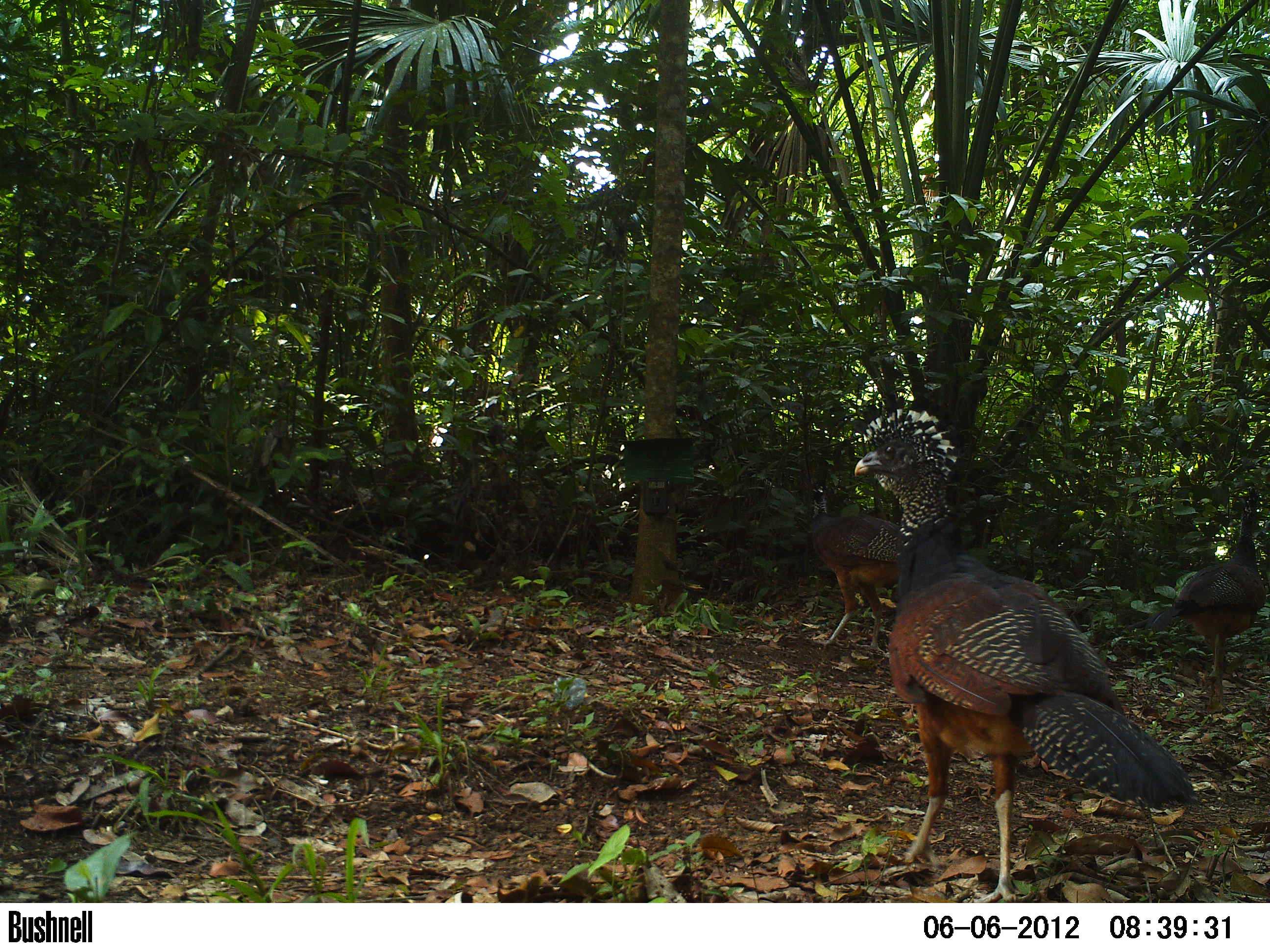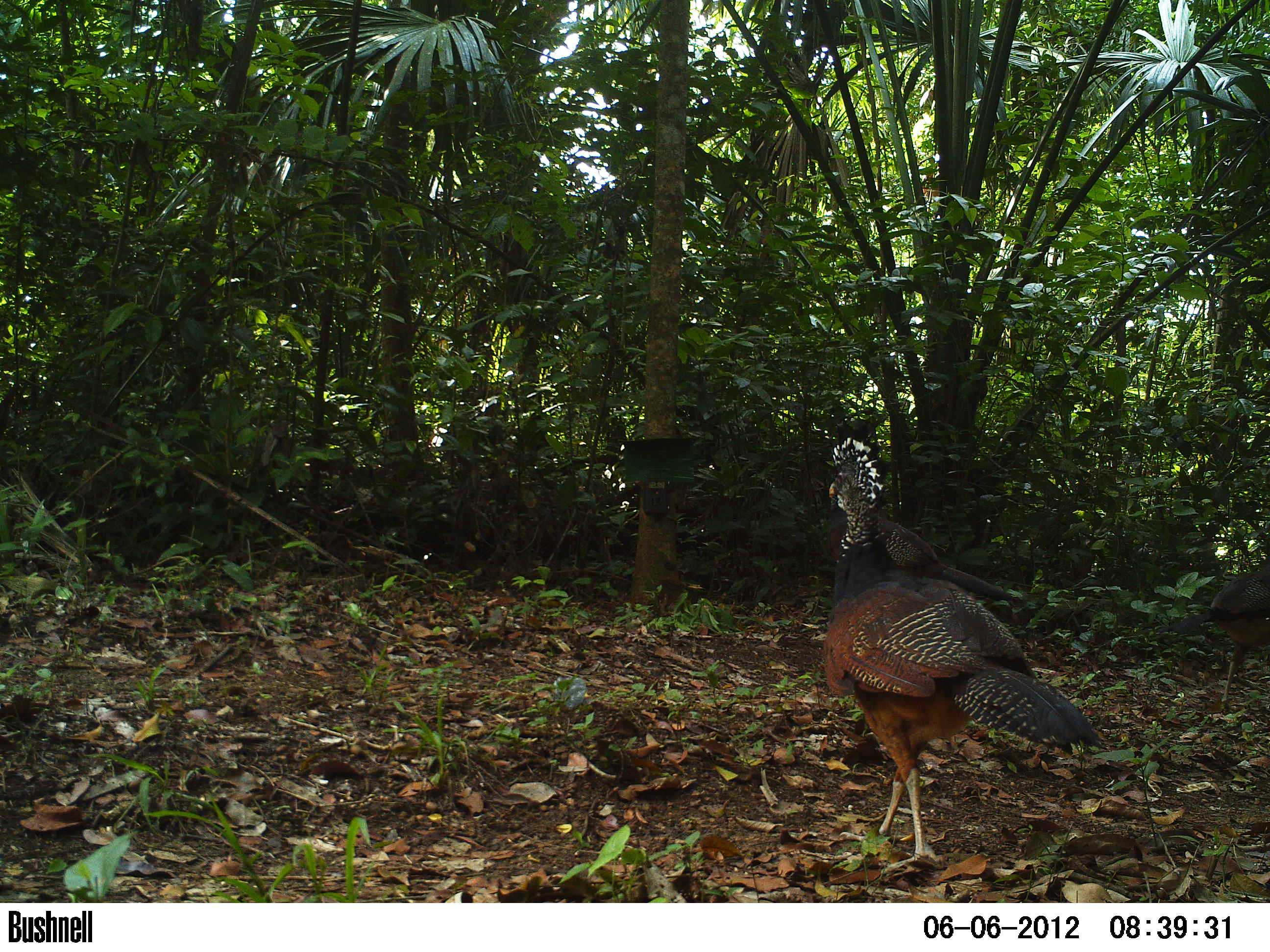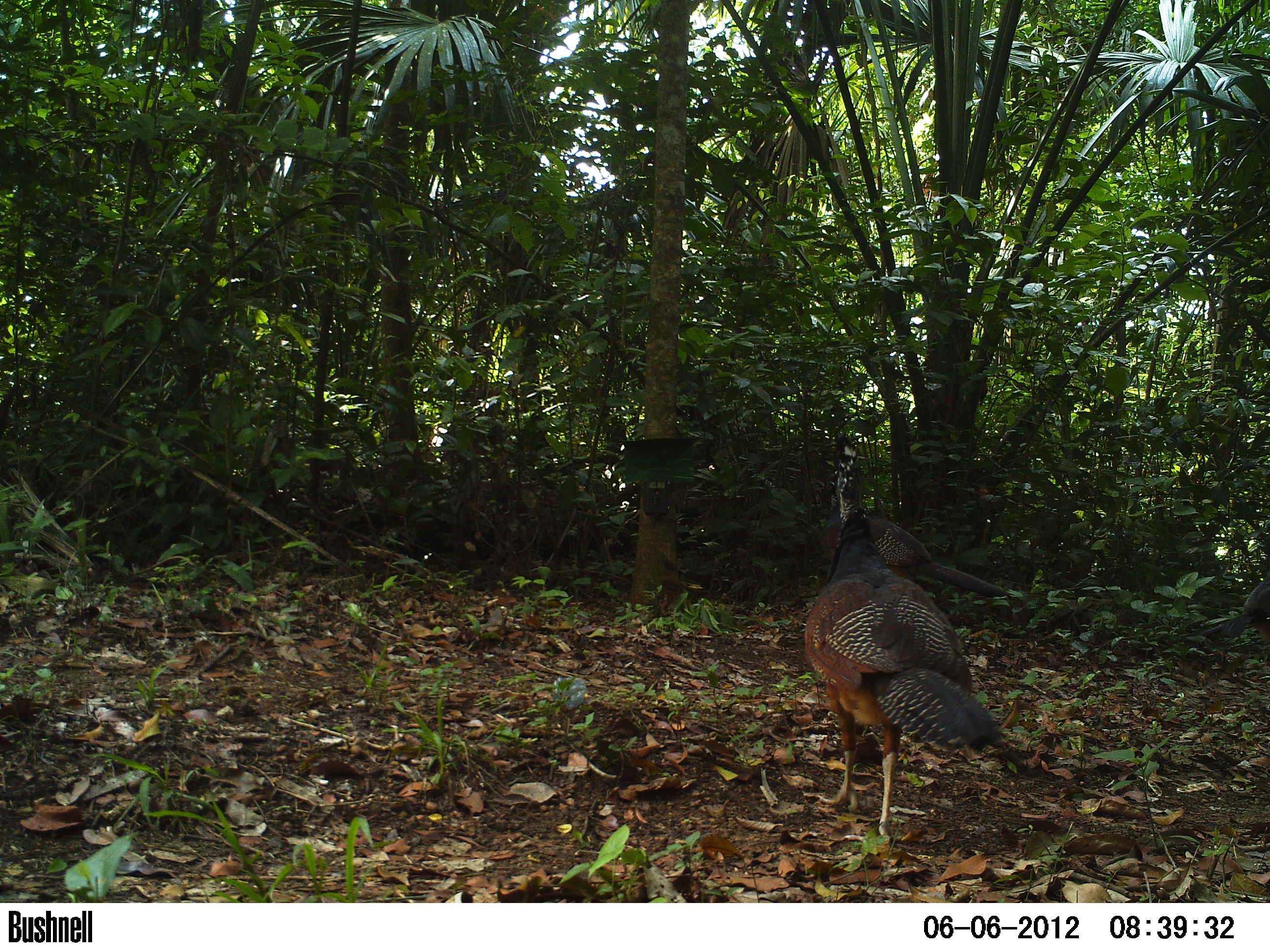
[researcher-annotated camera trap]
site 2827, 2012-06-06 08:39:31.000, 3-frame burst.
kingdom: Animalia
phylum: Chordata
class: Aves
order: Galliformes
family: Cracidae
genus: Crax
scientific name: Crax rubra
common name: great curassow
Crax rubra (great curassow), count 3, age adult, sex female.